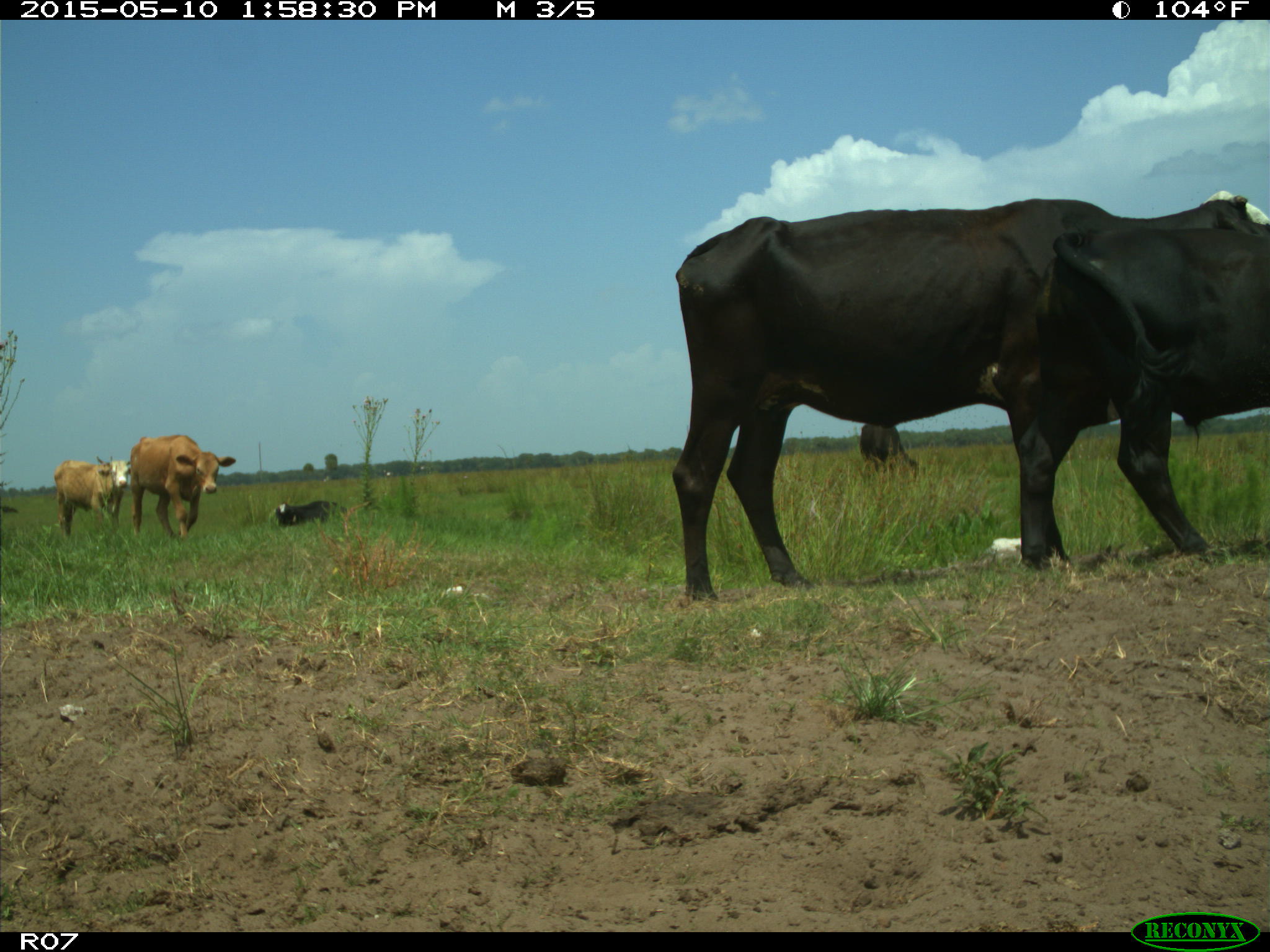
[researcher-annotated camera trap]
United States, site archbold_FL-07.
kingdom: Animalia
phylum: Chordata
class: Mammalia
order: Artiodactyla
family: Bovidae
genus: Bos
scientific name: Bos taurus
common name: domestic cow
Bos taurus (domestic cow).